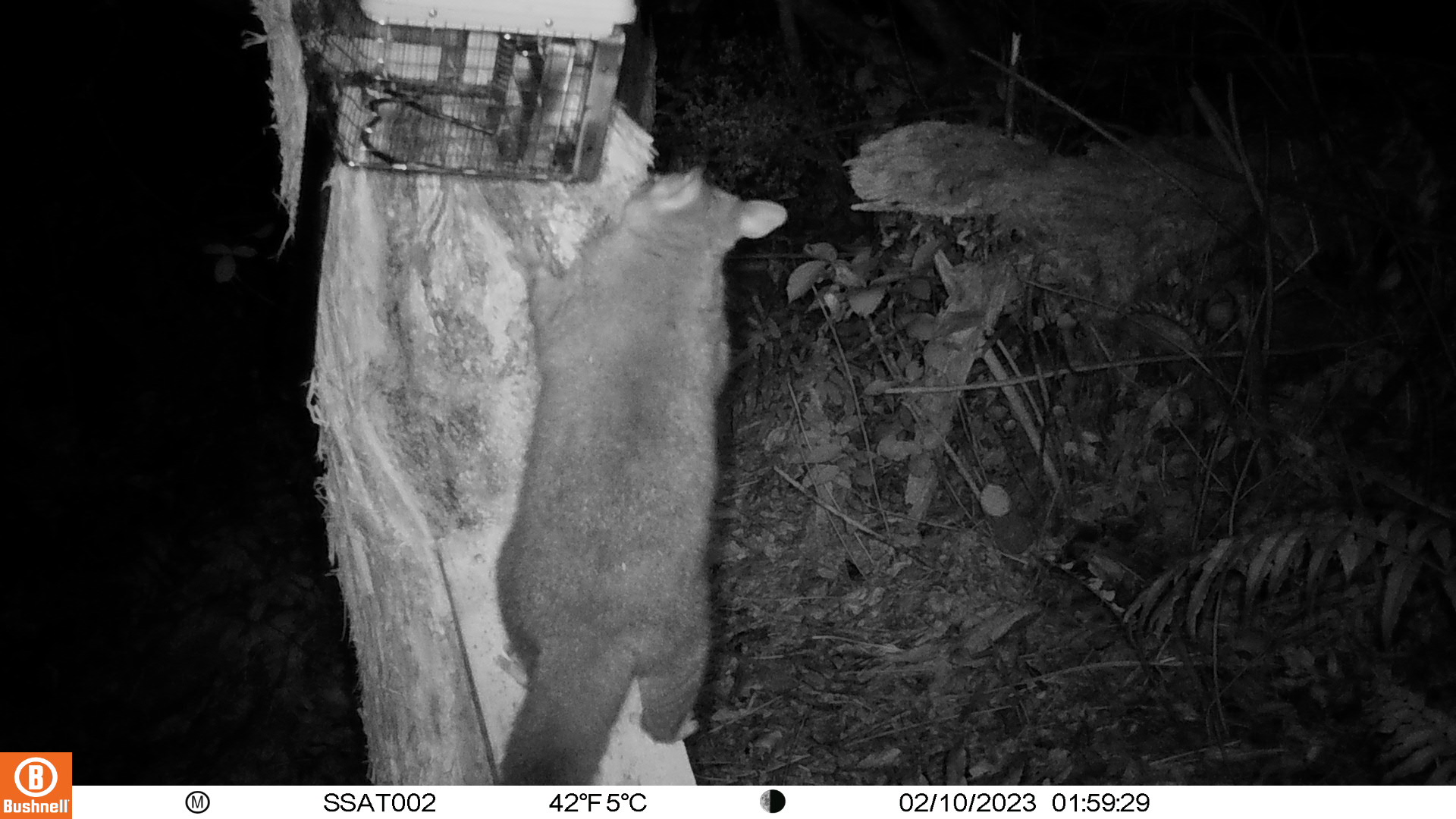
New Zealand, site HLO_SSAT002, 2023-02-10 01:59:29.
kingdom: Animalia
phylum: Chordata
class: Mammalia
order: Diprotodontia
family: Phalangeridae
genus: Trichosurus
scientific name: Trichosurus vulpecula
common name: common brushtail possum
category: possum